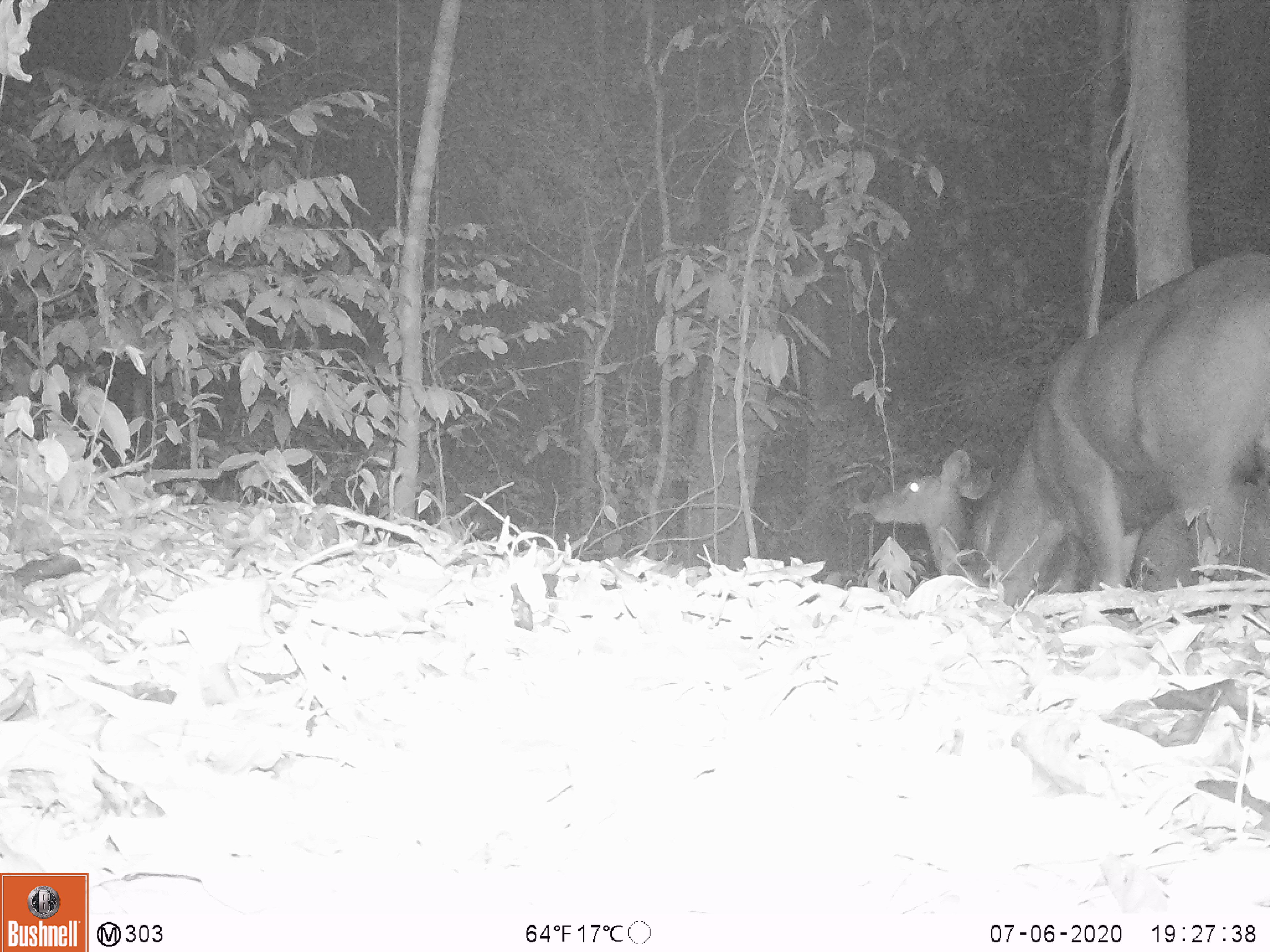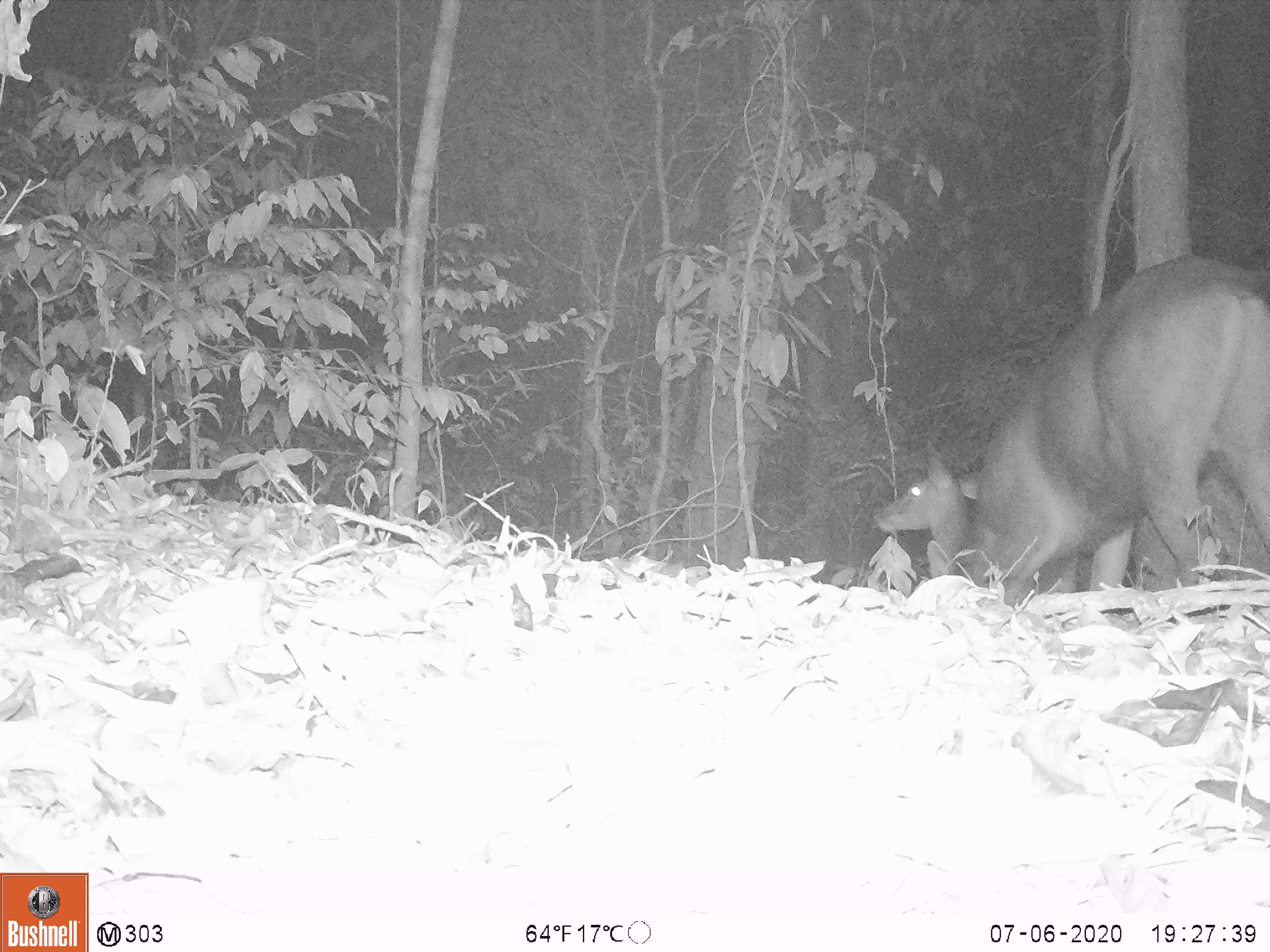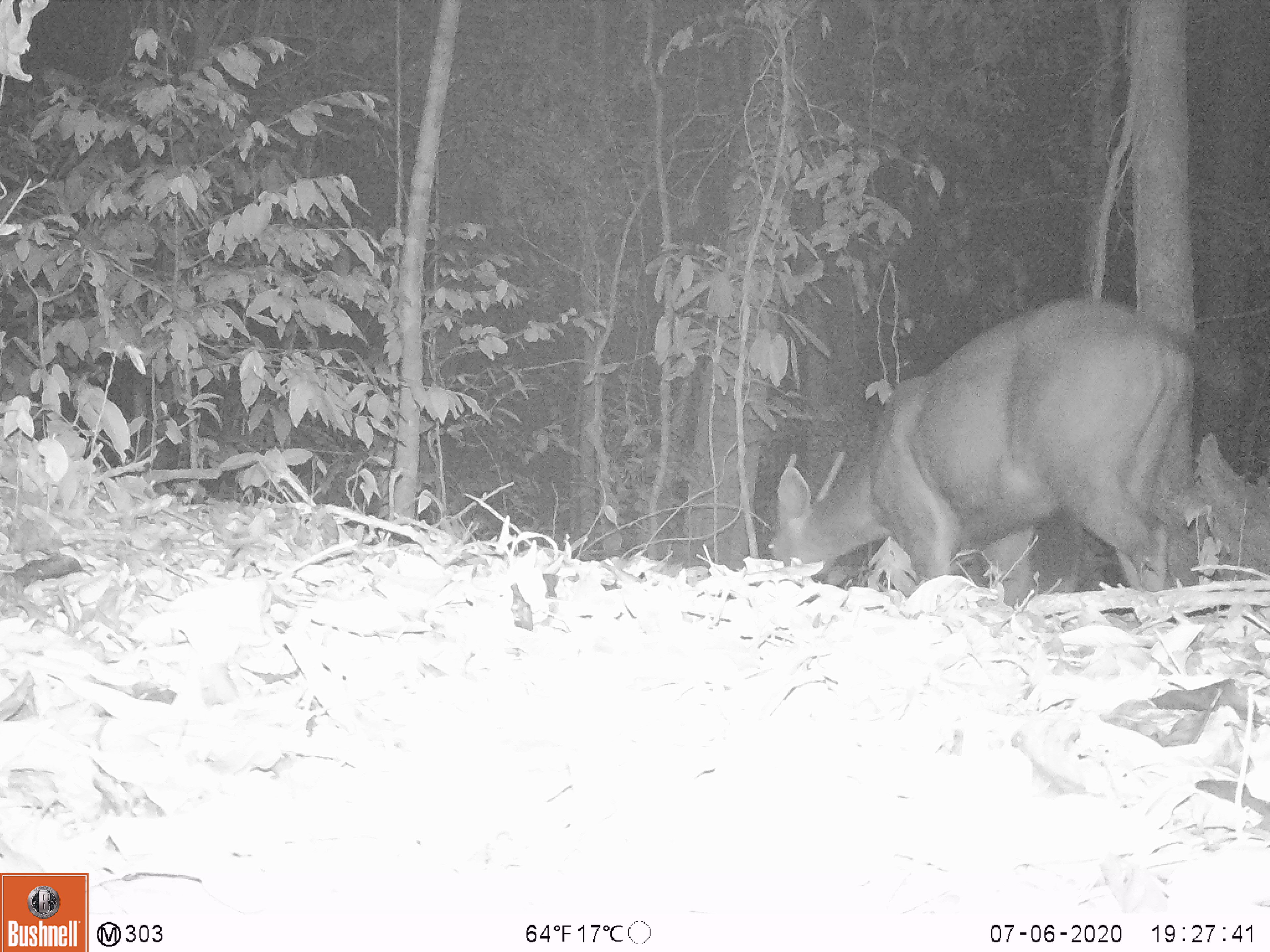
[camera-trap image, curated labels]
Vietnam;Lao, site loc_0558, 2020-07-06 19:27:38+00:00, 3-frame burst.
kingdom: Animalia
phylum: Chordata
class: Mammalia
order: Artiodactyla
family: Cervidae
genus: Rusa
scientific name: Rusa unicolor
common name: sambar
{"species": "sambar (Rusa unicolor)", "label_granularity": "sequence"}